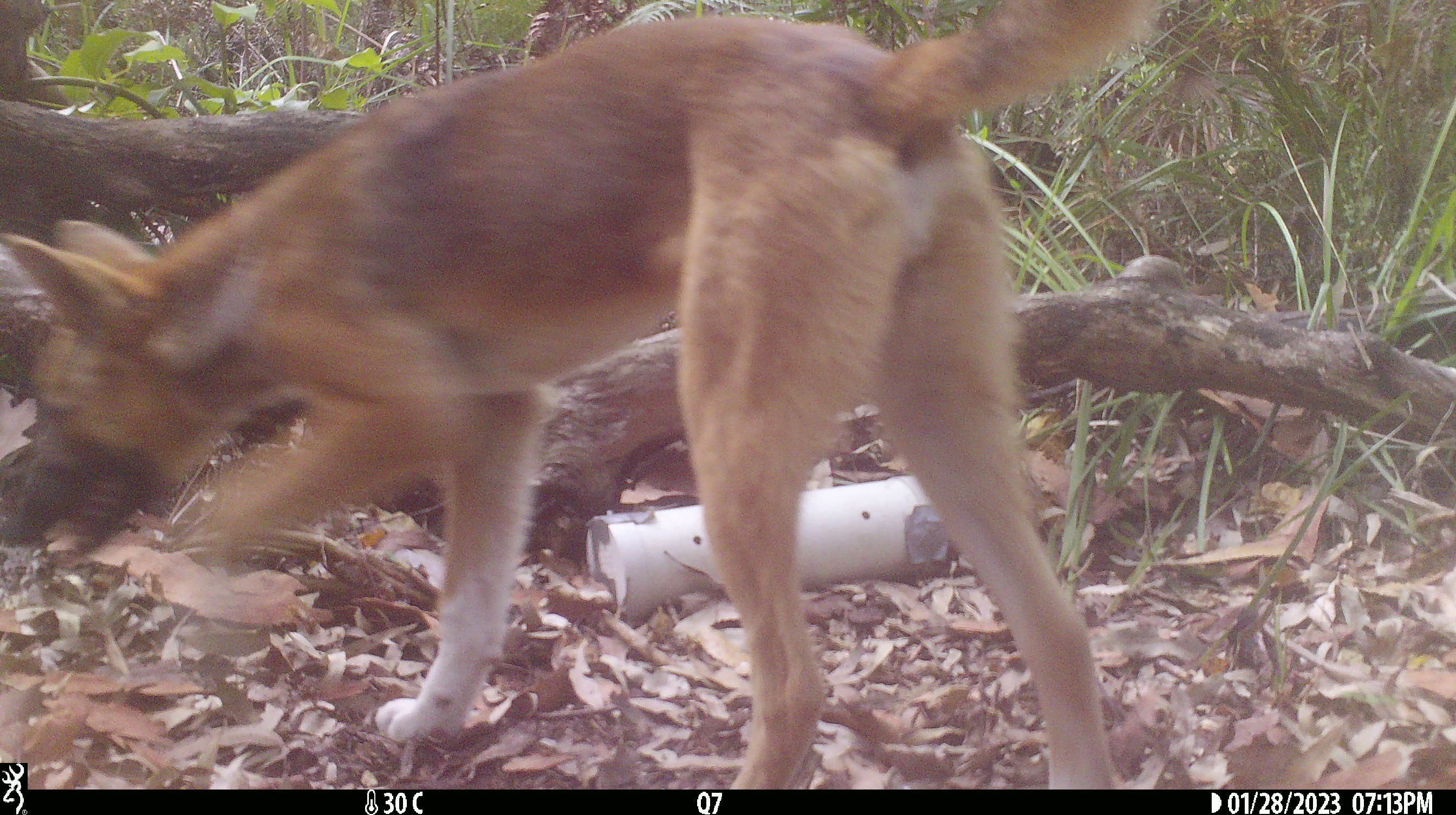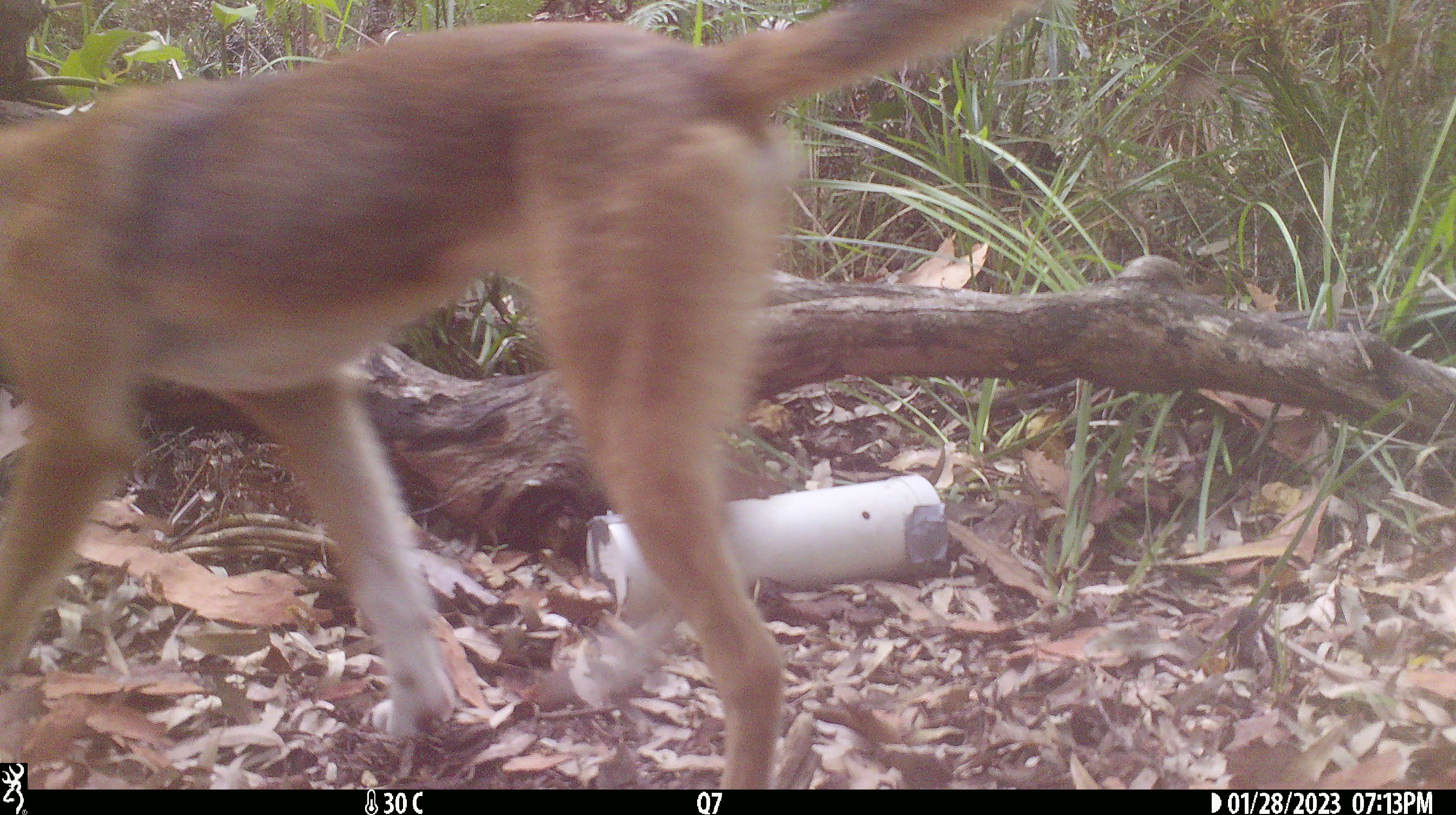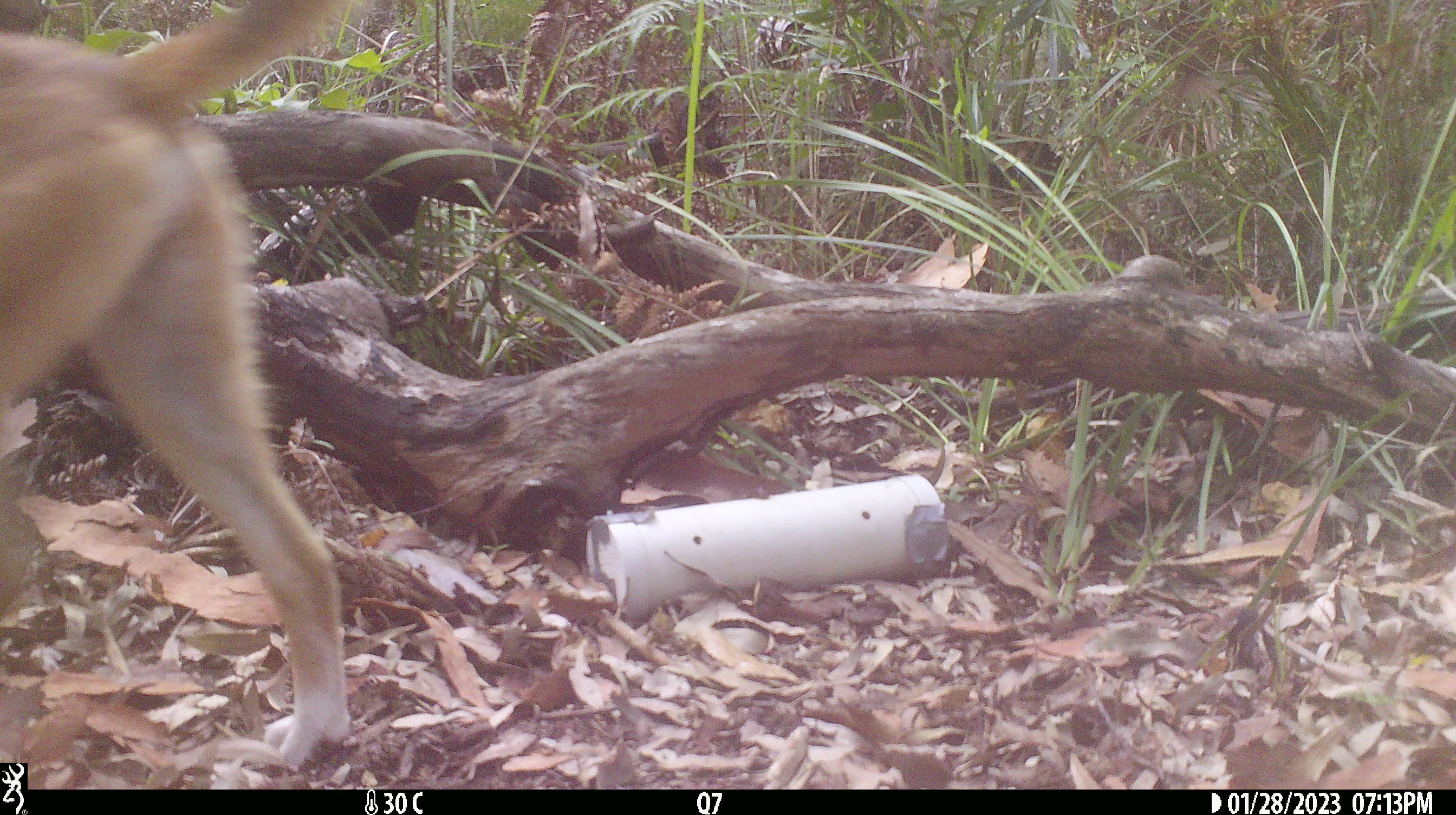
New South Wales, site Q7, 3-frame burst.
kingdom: Animalia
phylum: Chordata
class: Mammalia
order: Carnivora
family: Canidae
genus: Canis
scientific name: Canis familiaris dingo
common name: dingo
Dingo (Canis familiaris dingo).